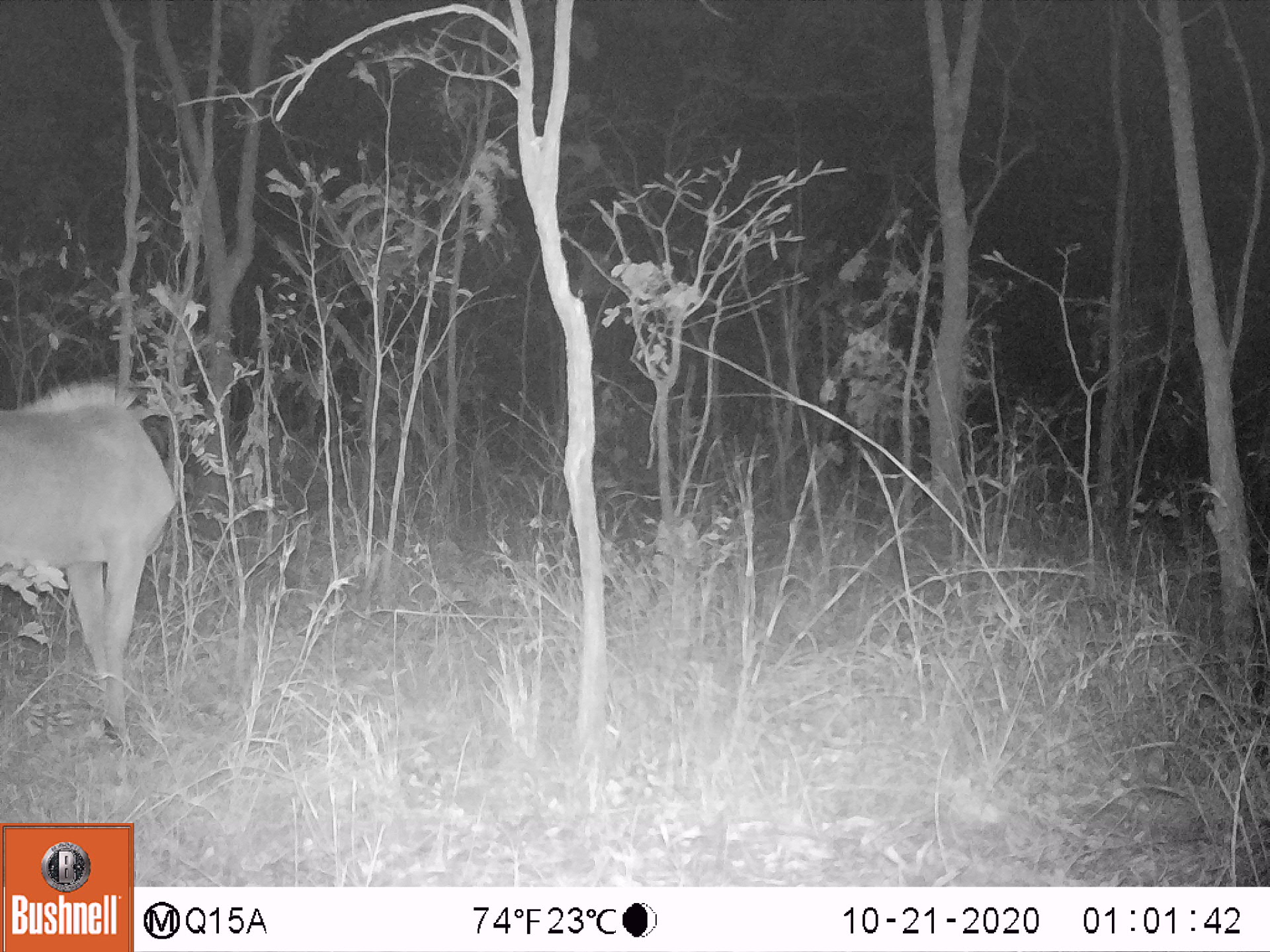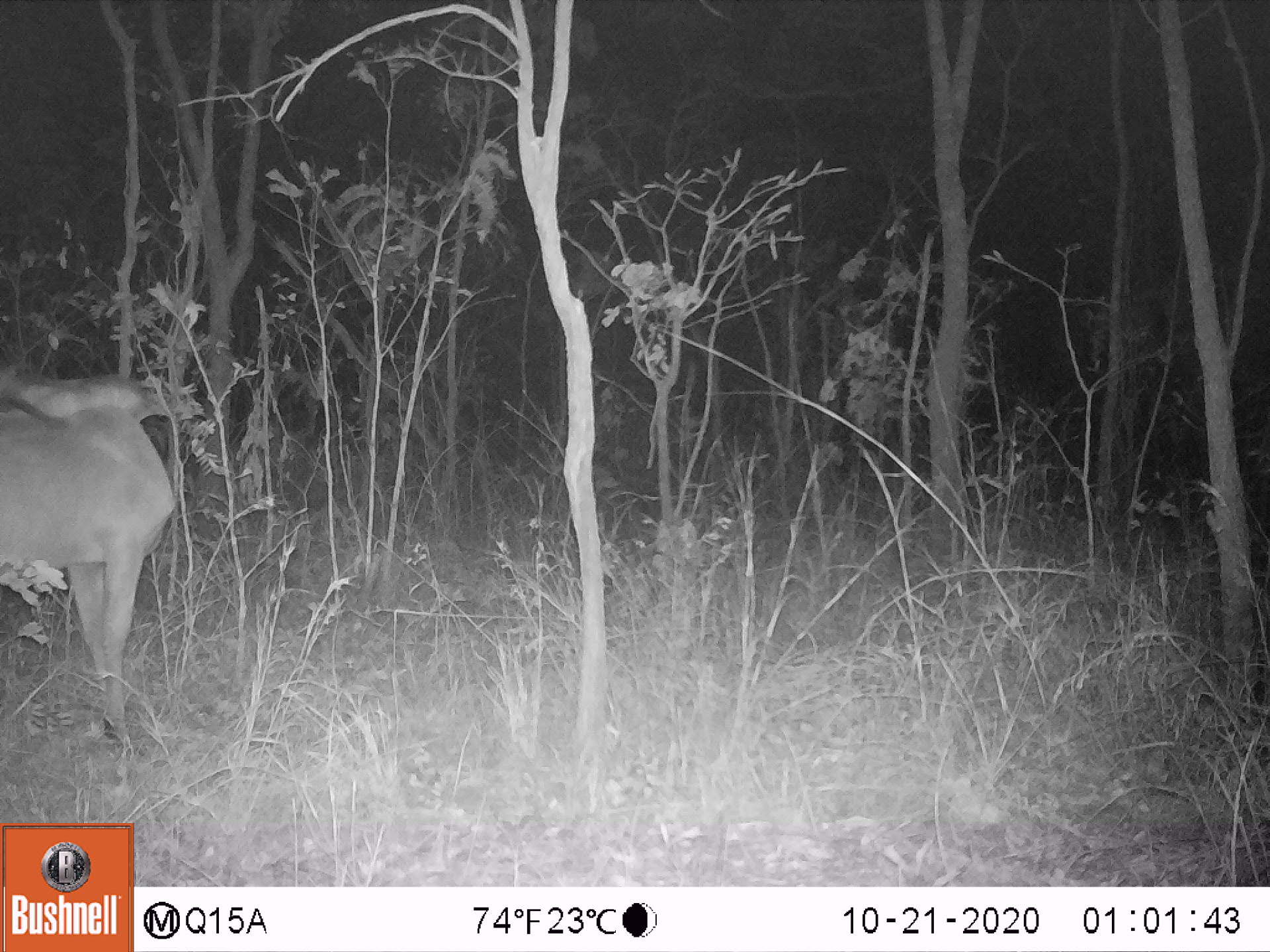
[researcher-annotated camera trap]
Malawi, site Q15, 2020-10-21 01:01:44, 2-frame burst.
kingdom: Animalia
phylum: Chordata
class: Mammalia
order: Artiodactyla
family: Bovidae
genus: Hippotragus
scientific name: Hippotragus niger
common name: sable antelope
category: sable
Sable (sable antelope) (Hippotragus niger), count 1.